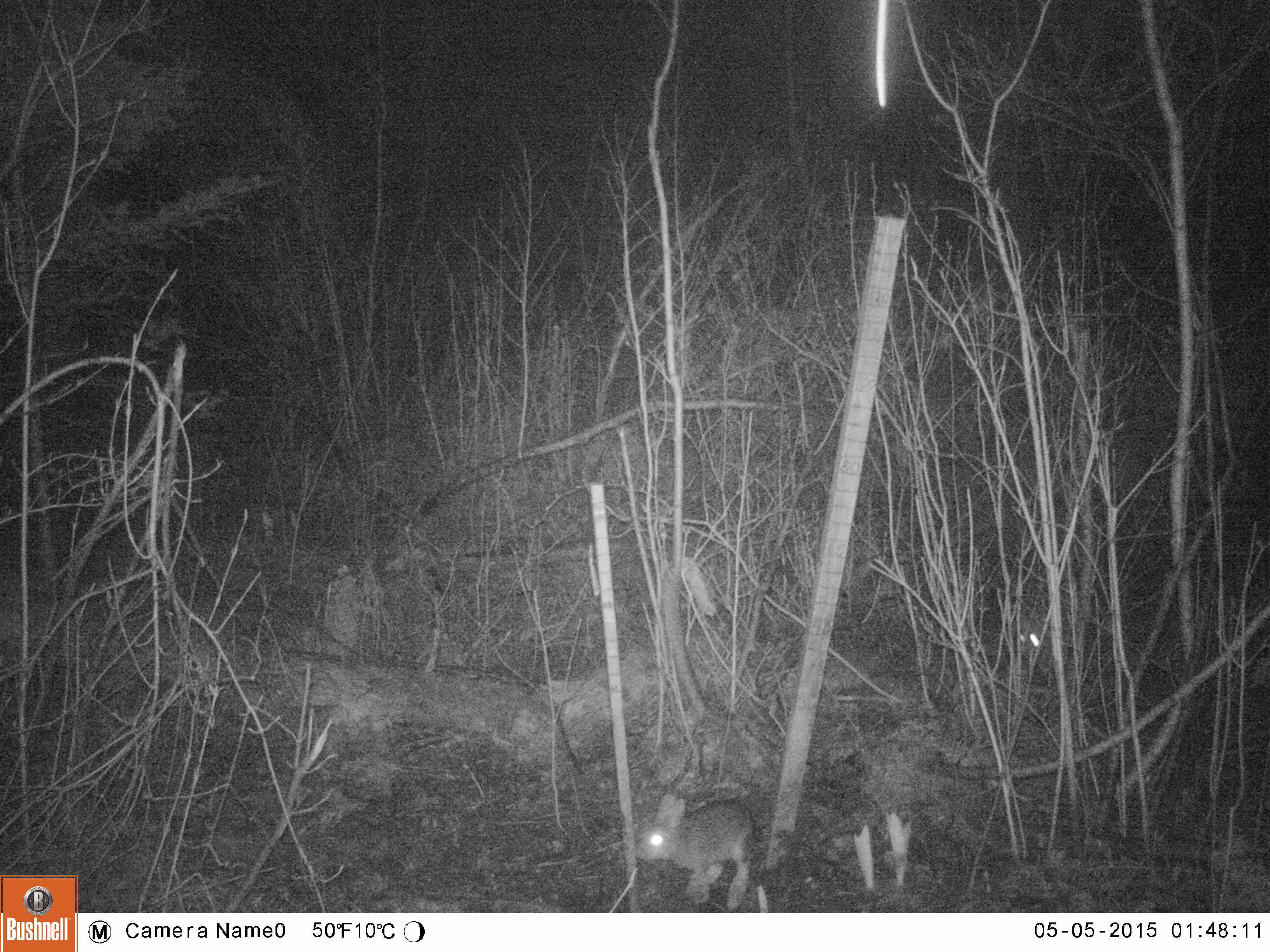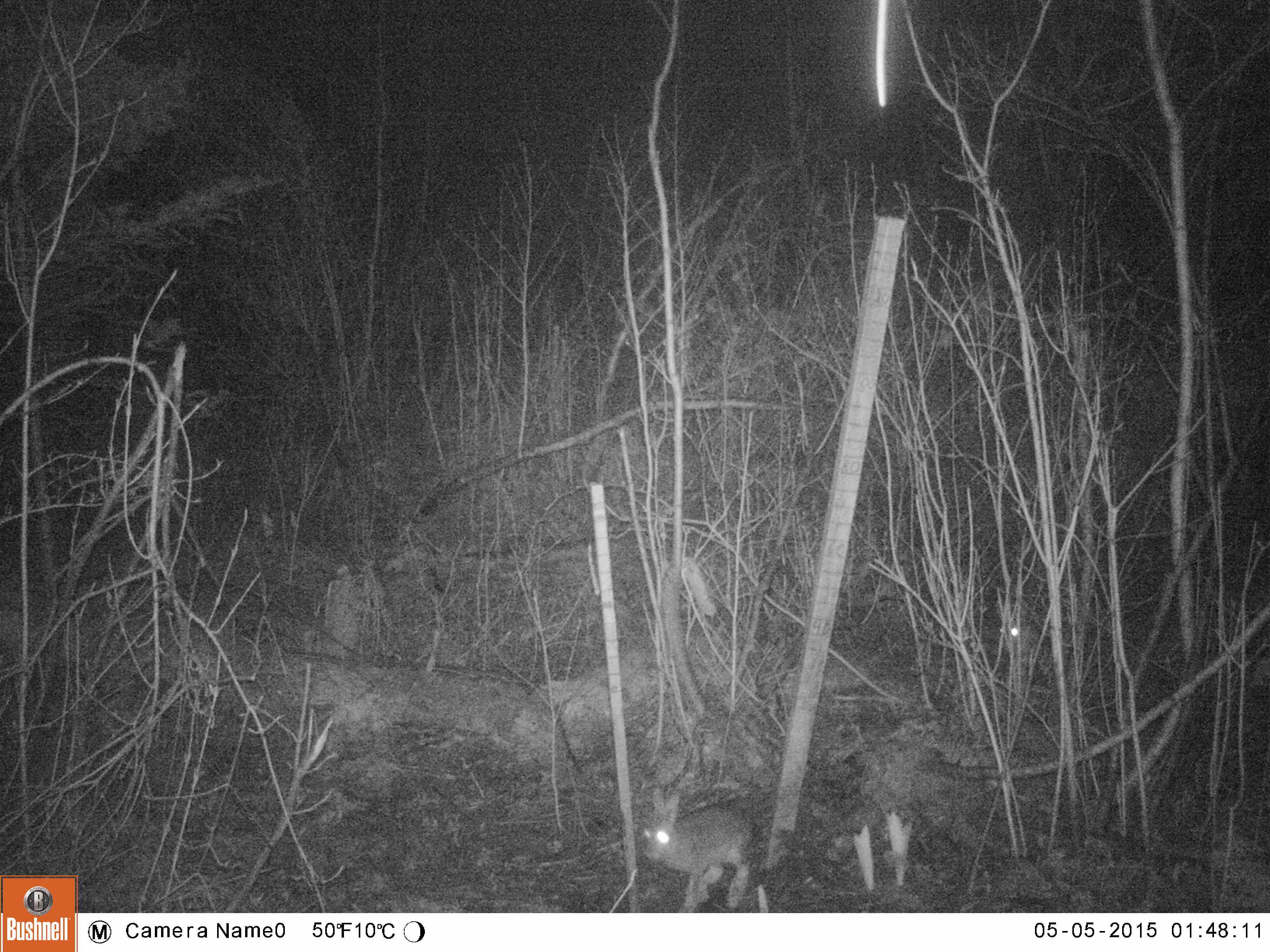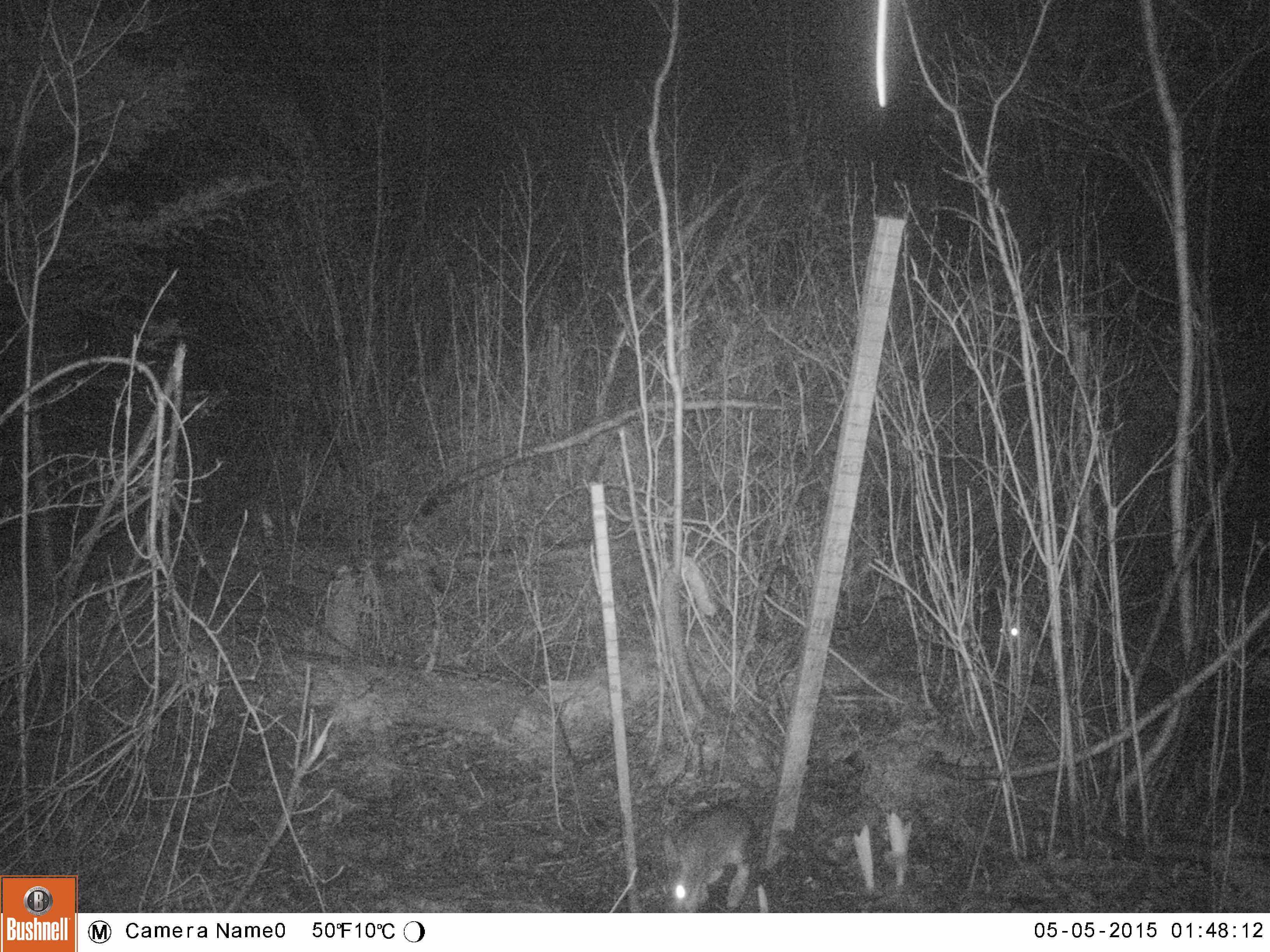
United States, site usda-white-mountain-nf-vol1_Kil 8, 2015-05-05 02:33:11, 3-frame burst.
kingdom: Animalia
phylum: Chordata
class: Mammalia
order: Lagomorpha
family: Leporidae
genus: Lepus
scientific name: Lepus americanus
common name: snowshoe hare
Snowshoe hare (Lepus americanus).